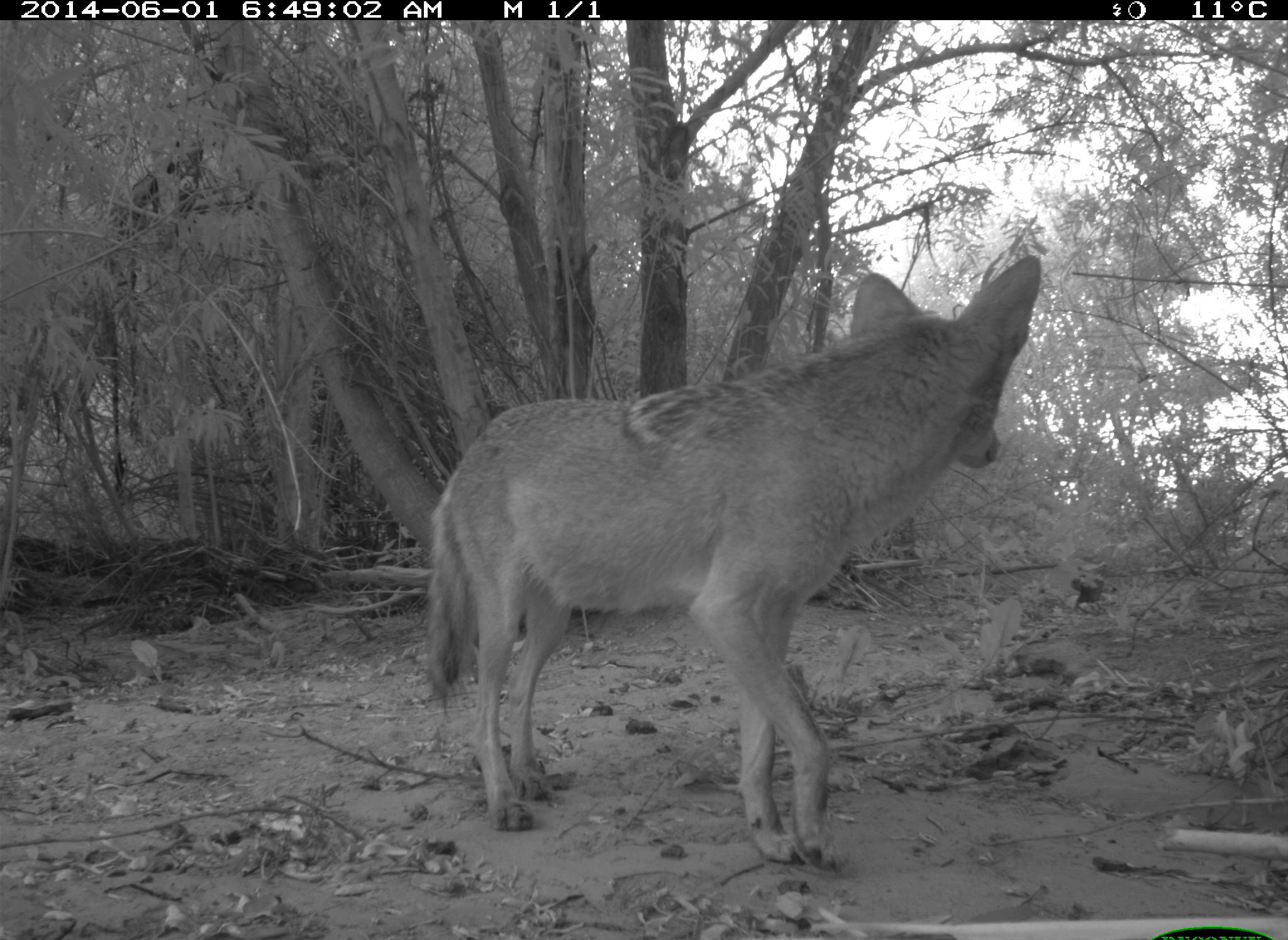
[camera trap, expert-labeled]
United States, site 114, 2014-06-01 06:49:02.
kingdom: Animalia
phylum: Chordata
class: Mammalia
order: Carnivora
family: Canidae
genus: Canis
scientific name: Canis latrans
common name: coyote